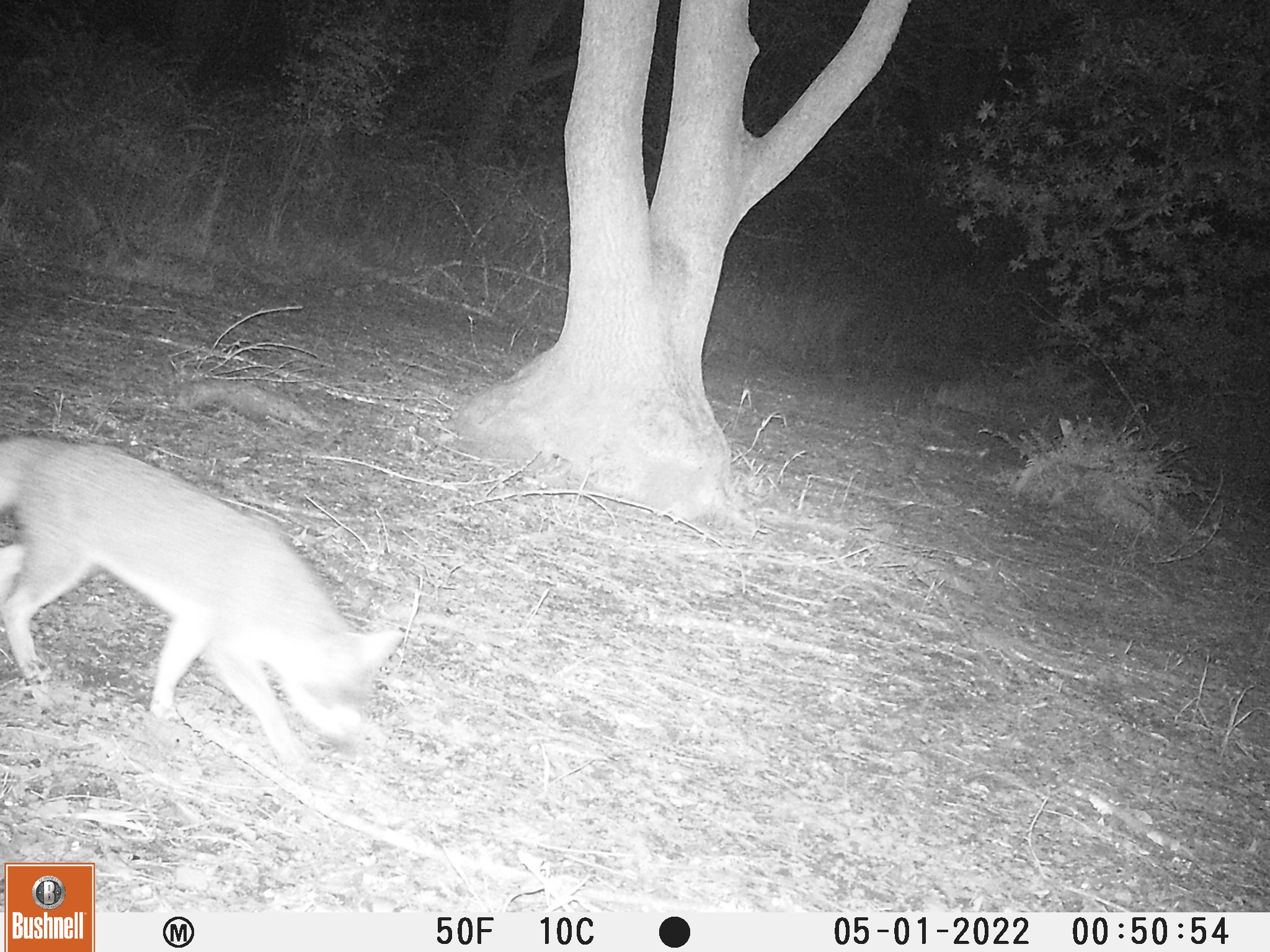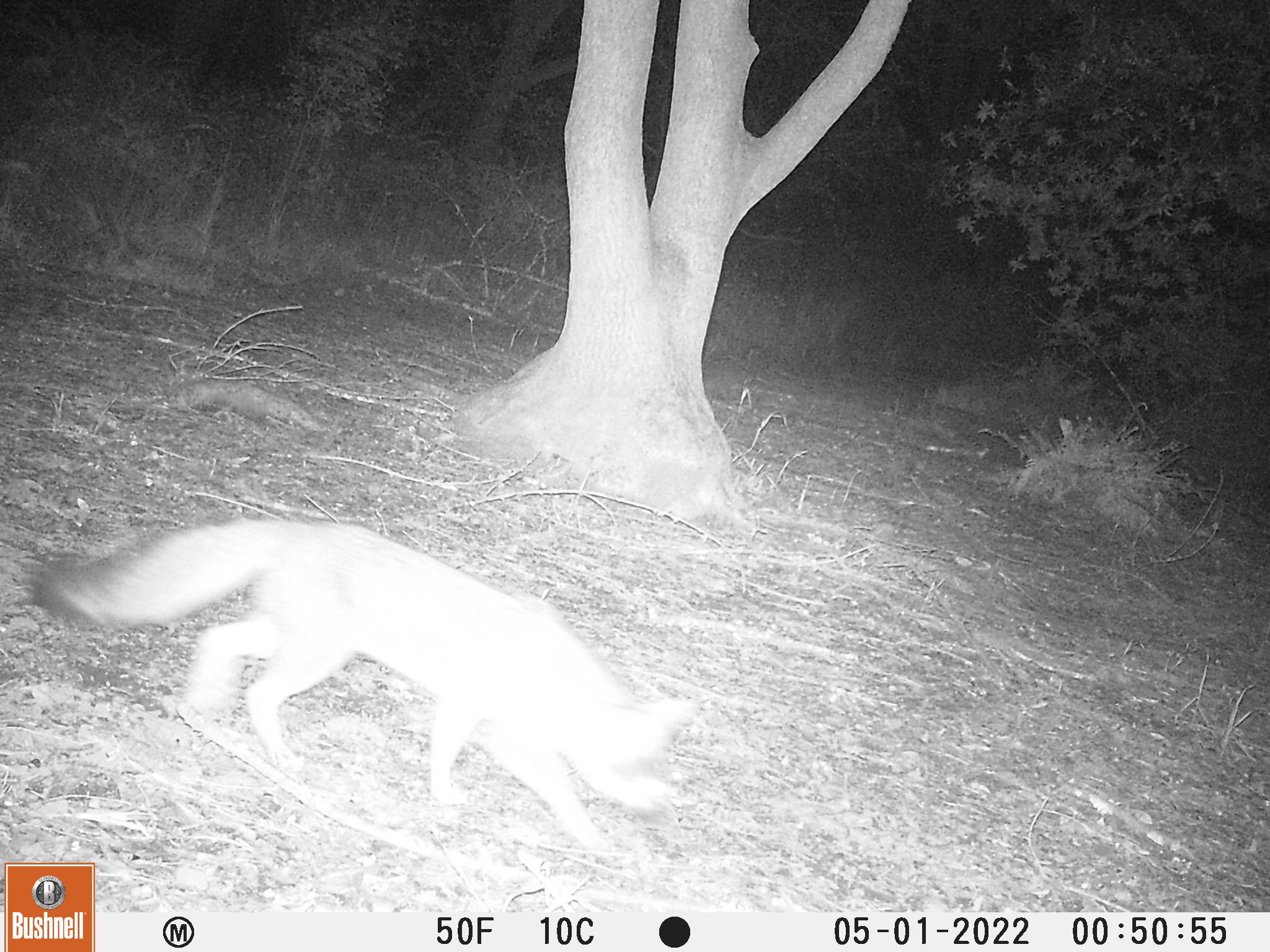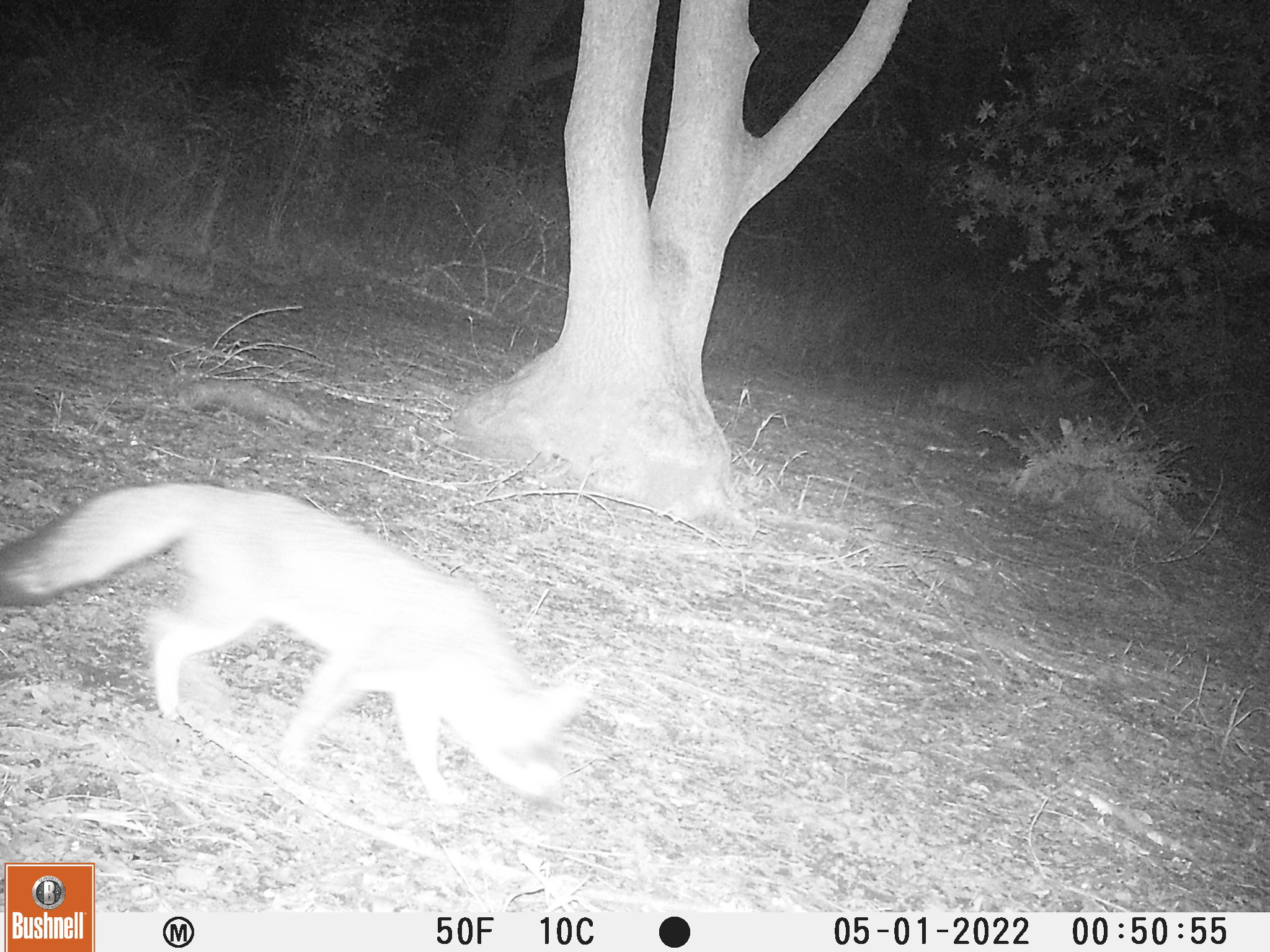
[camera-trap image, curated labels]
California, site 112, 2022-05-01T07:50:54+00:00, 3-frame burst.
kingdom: Animalia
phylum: Chordata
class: Mammalia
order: Carnivora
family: Canidae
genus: Urocyon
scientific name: Urocyon cinereoargenteus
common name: gray fox